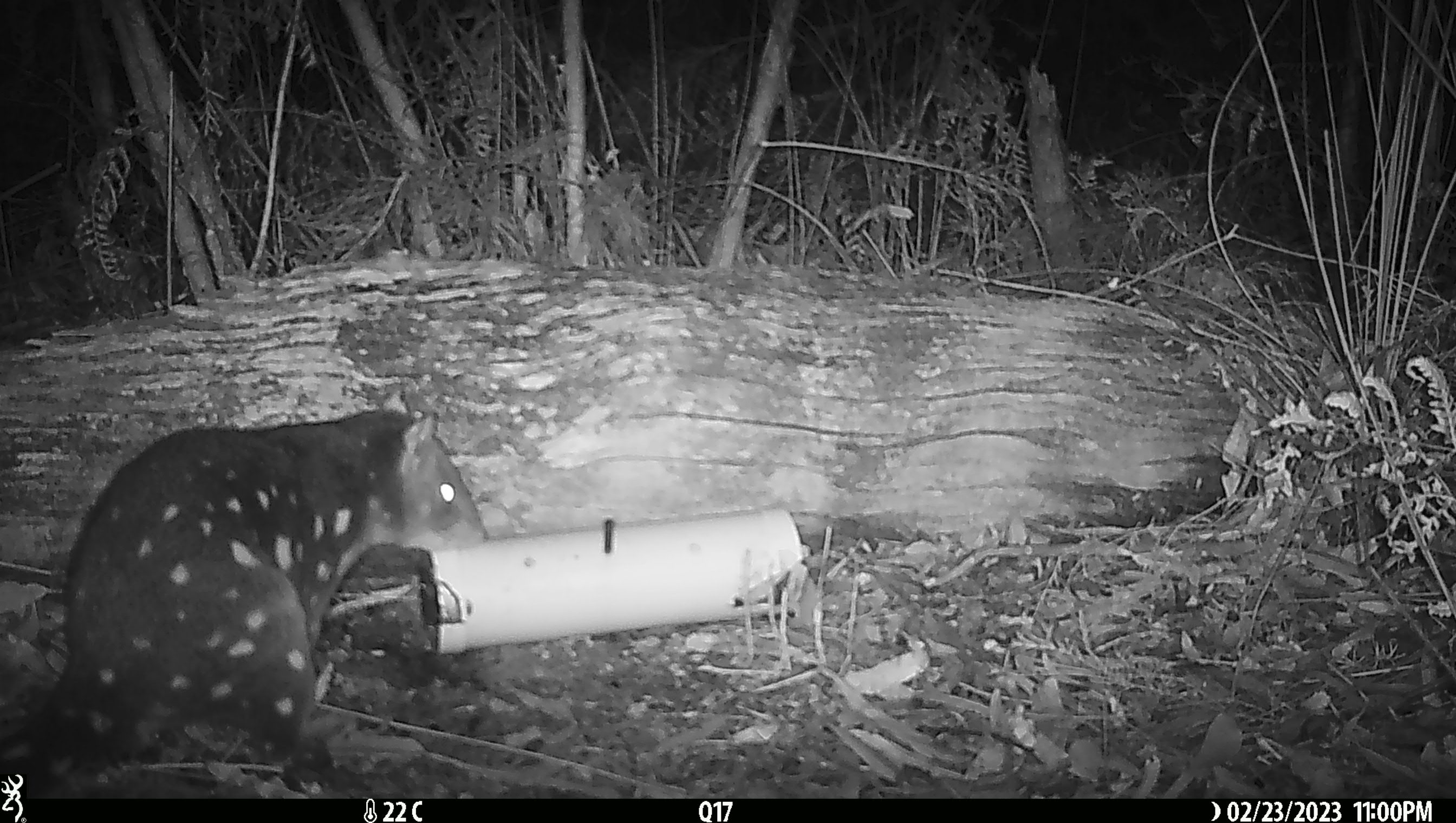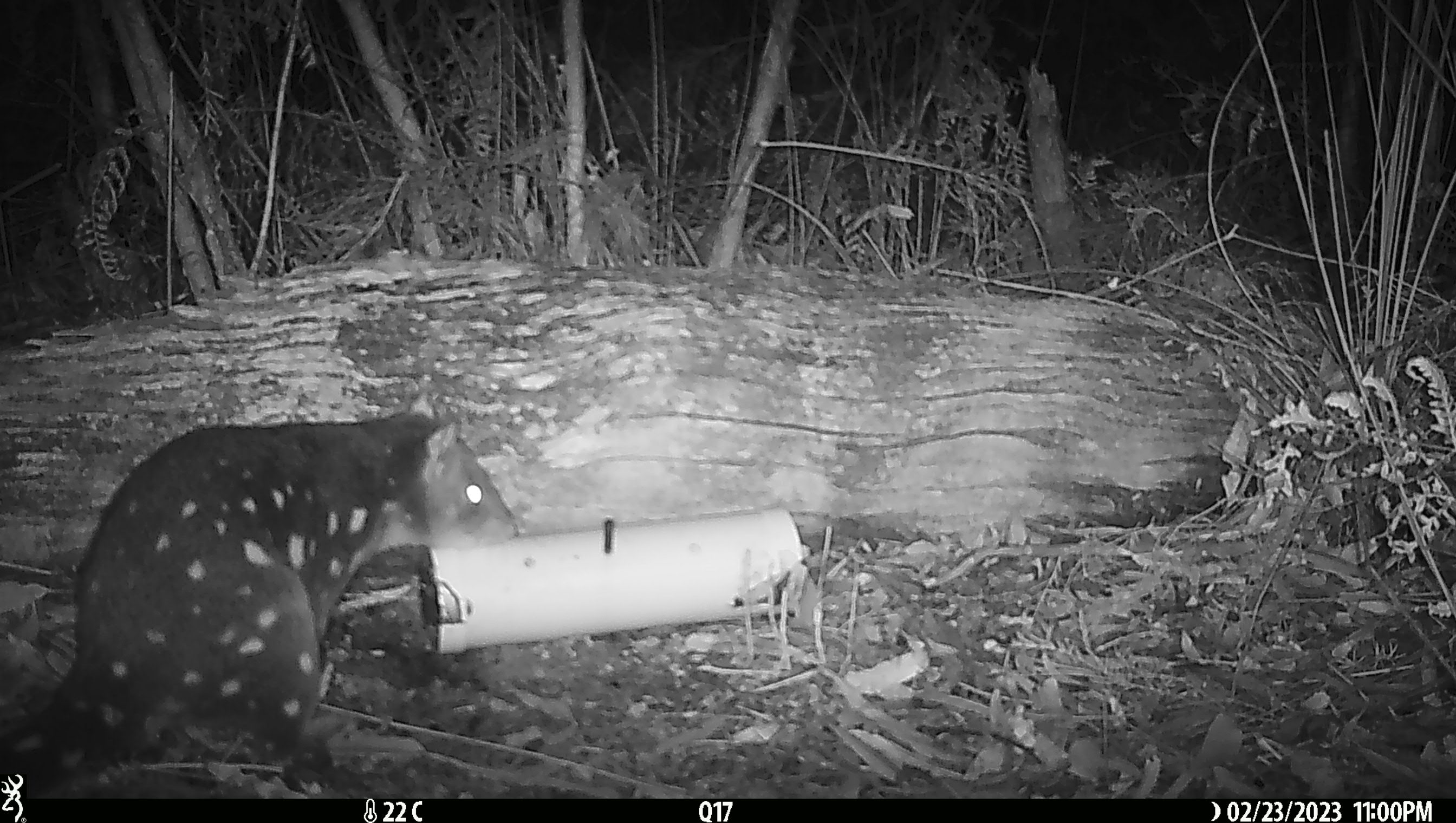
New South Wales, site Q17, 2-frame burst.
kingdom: Animalia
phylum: Chordata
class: Mammalia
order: Dasyuromorphia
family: Dasyuridae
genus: Dasyurus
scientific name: Dasyurus maculatus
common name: spotted-tailed quoll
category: quoll